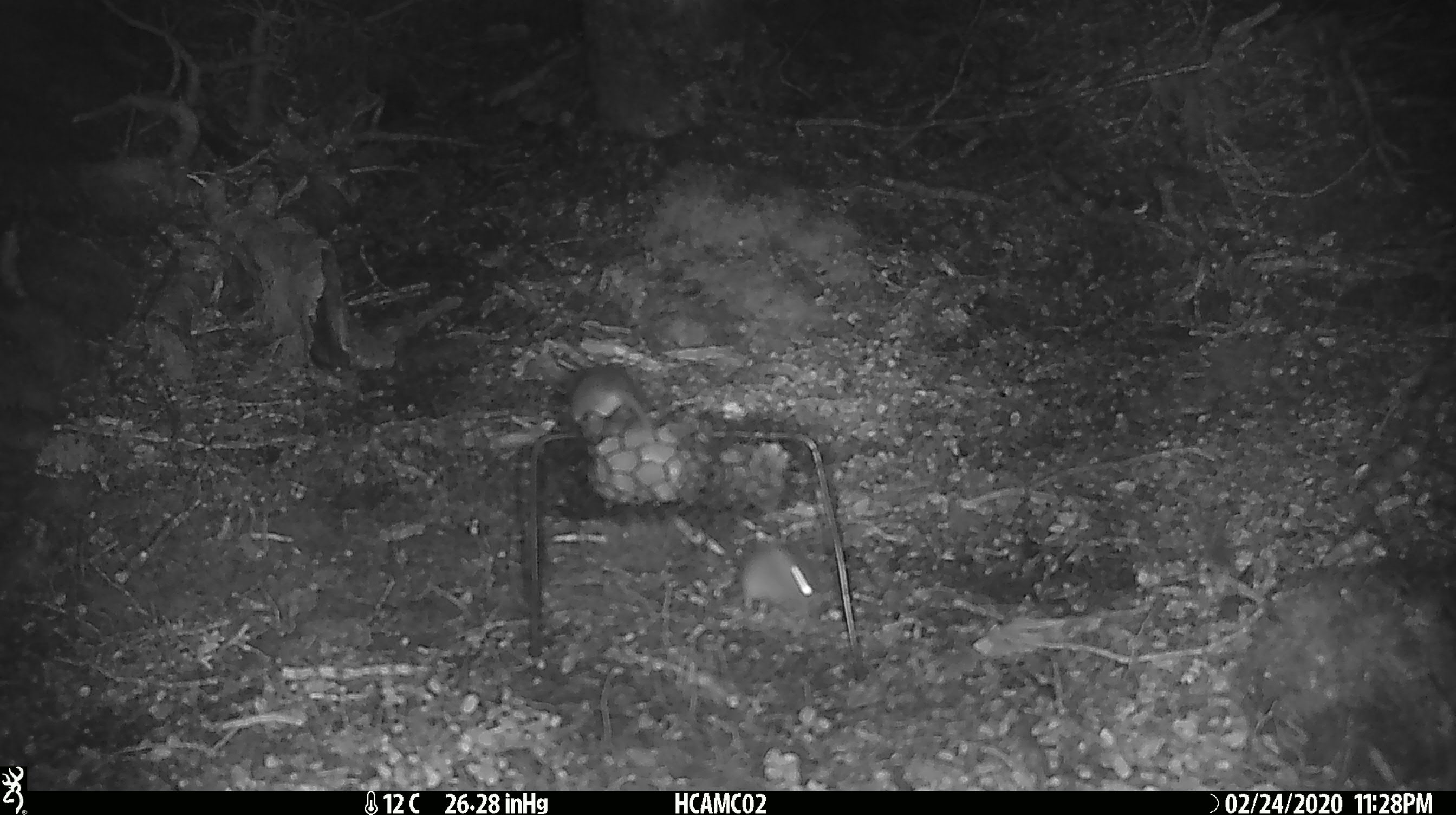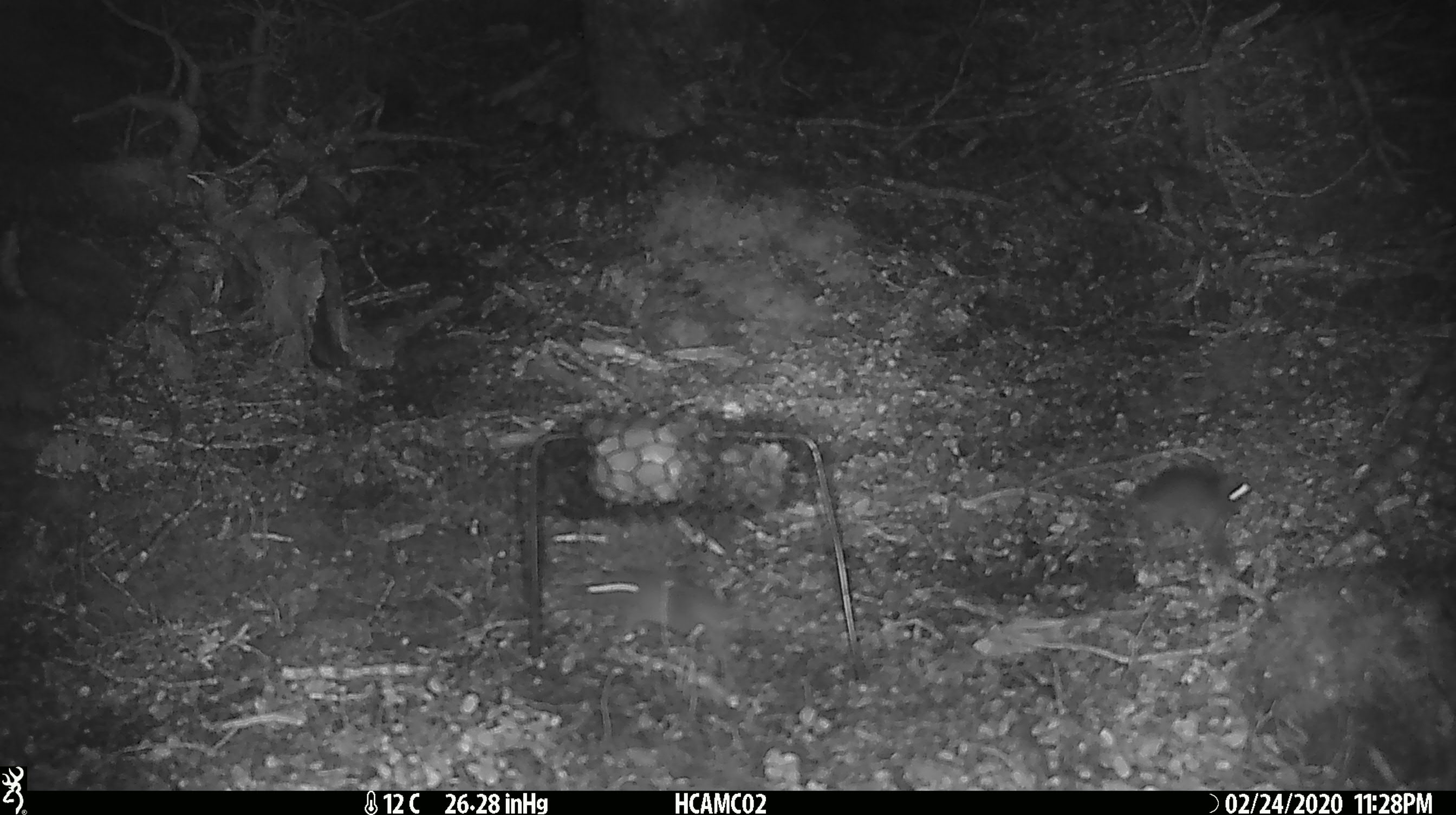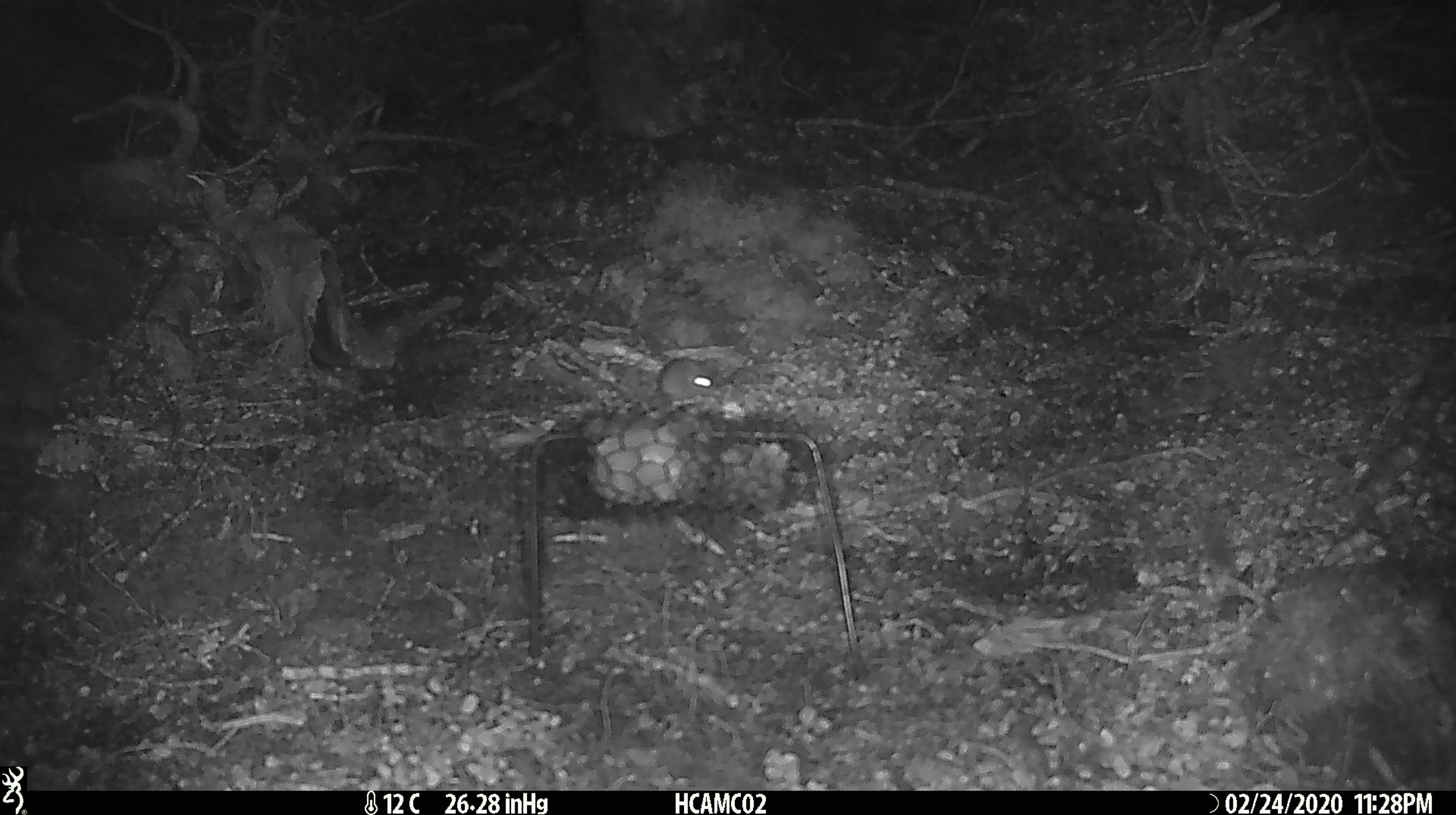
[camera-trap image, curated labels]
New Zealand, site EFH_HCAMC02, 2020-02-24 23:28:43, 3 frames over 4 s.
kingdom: Animalia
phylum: Chordata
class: Mammalia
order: Rodentia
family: Muridae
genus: Mus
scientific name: Mus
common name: mouse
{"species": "mouse (Mus)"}